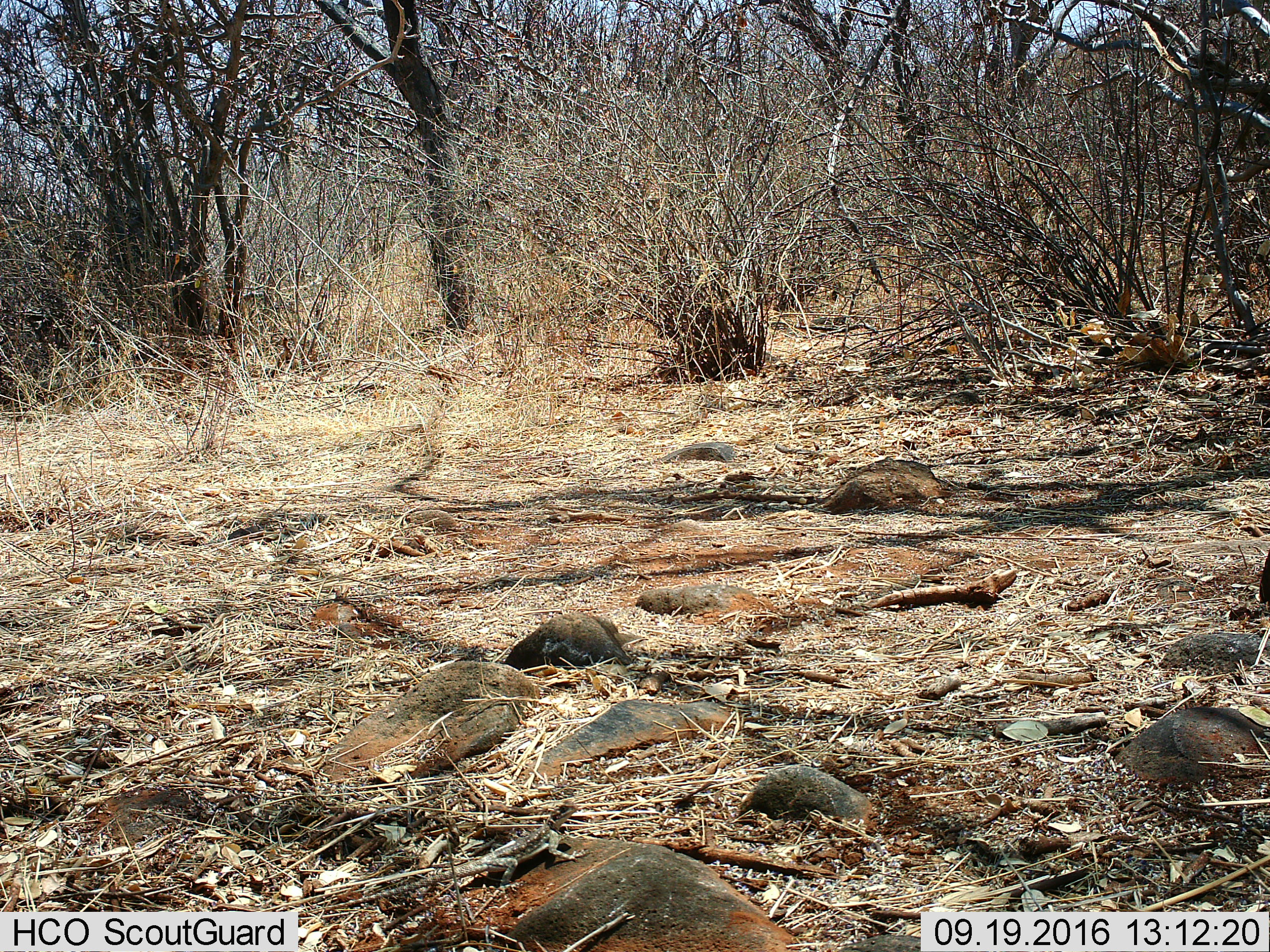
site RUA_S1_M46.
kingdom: Animalia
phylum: Chordata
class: Reptilia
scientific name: Reptilia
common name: reptile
Reptile (Reptilia), count 1. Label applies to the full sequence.